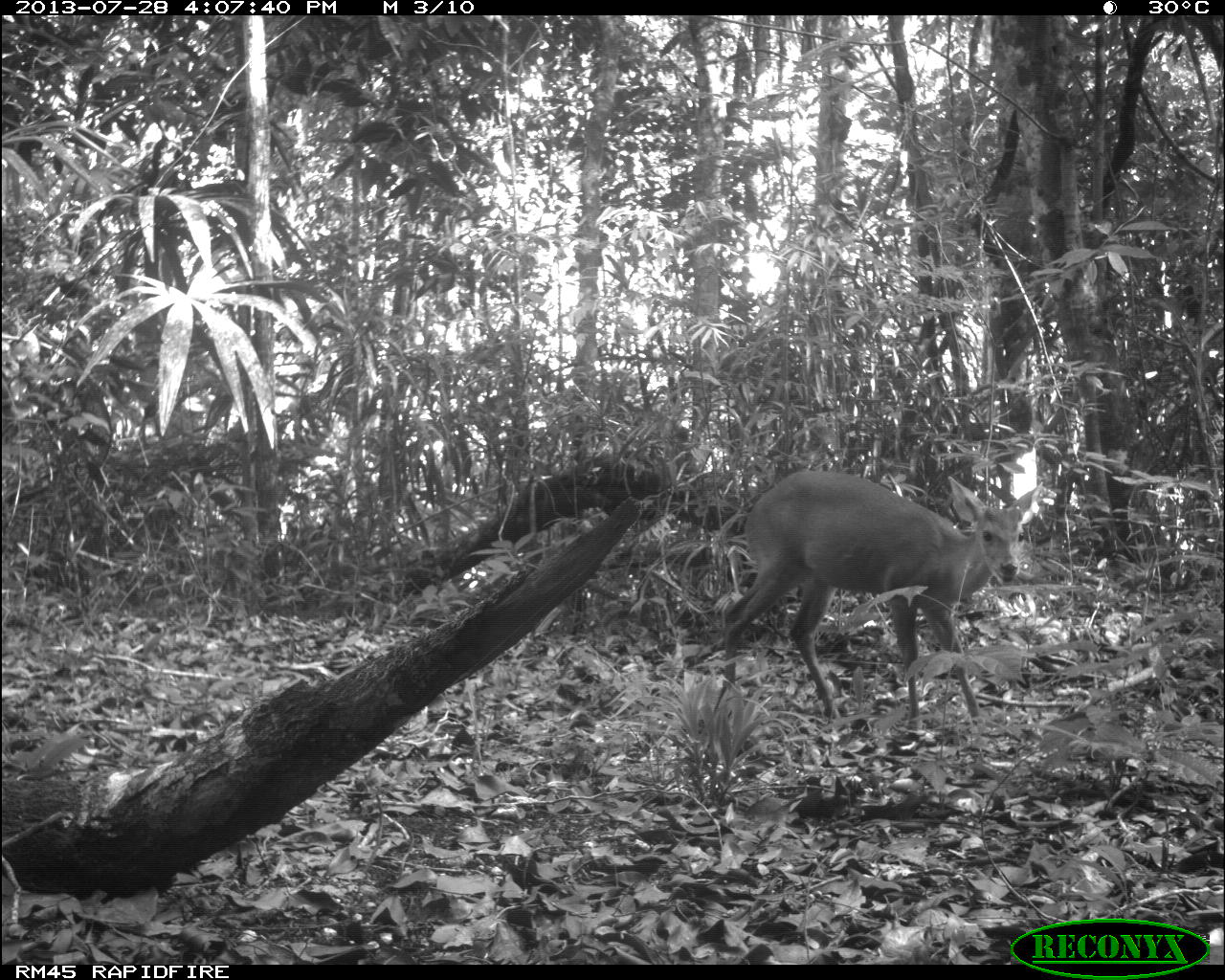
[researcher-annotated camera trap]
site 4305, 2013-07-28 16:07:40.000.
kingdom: Animalia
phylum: Chordata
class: Mammalia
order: Artiodactyla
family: Cervidae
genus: Mazama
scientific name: Mazama temama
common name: central american red brocket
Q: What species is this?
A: Mazama temama (central american red brocket).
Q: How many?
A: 1.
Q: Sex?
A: Male.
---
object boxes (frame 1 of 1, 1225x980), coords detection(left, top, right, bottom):
mazama temama: detection(722, 468, 1037, 738)